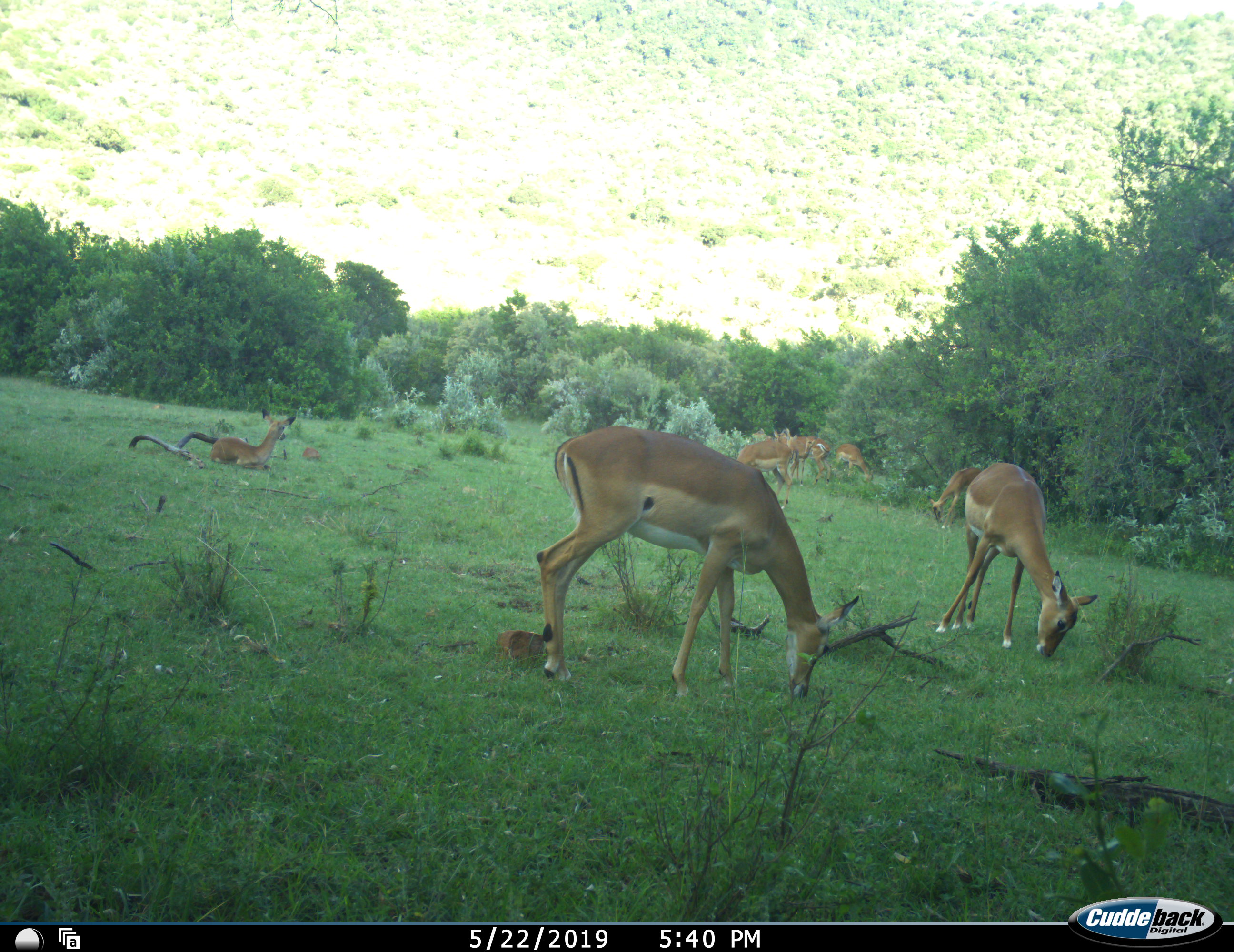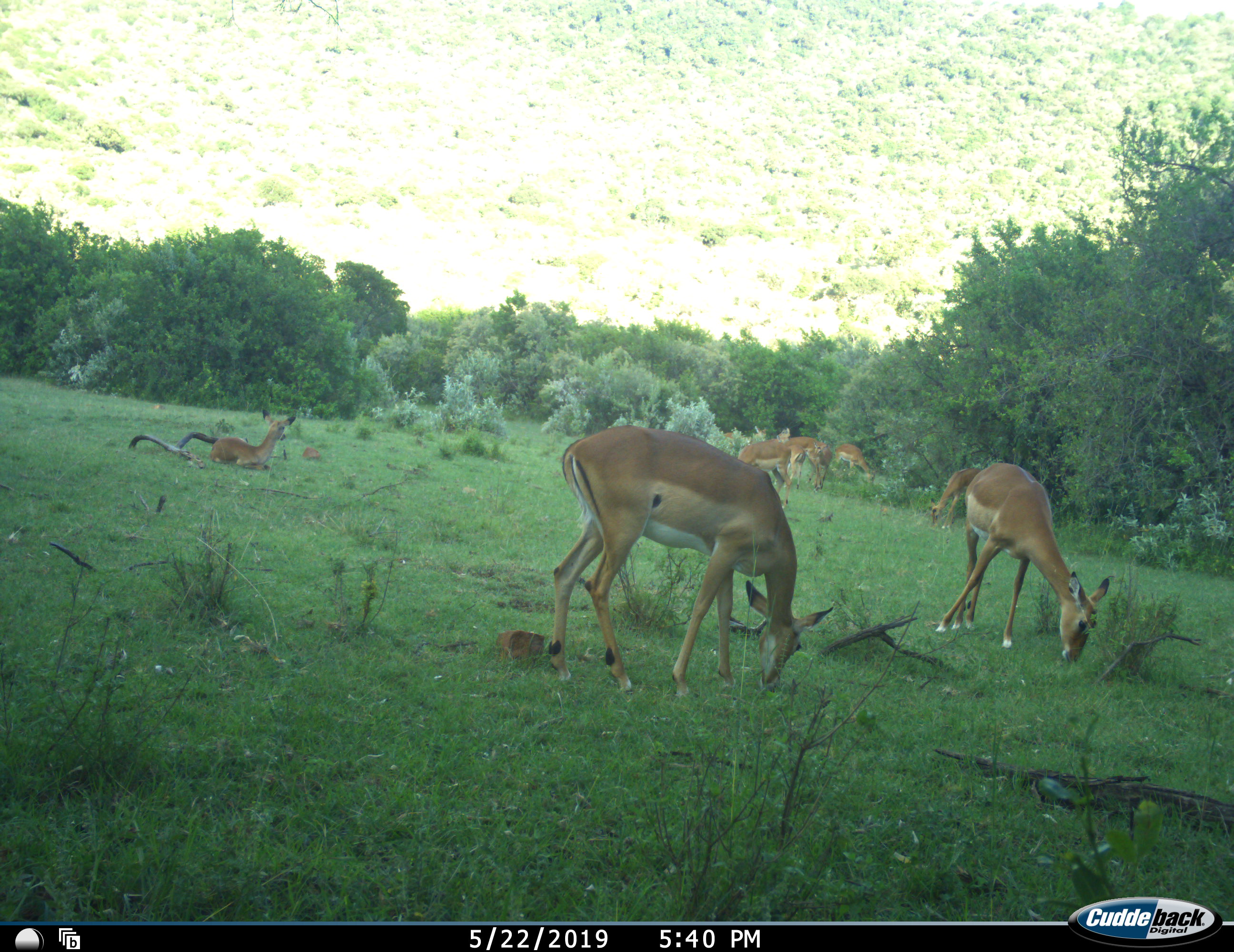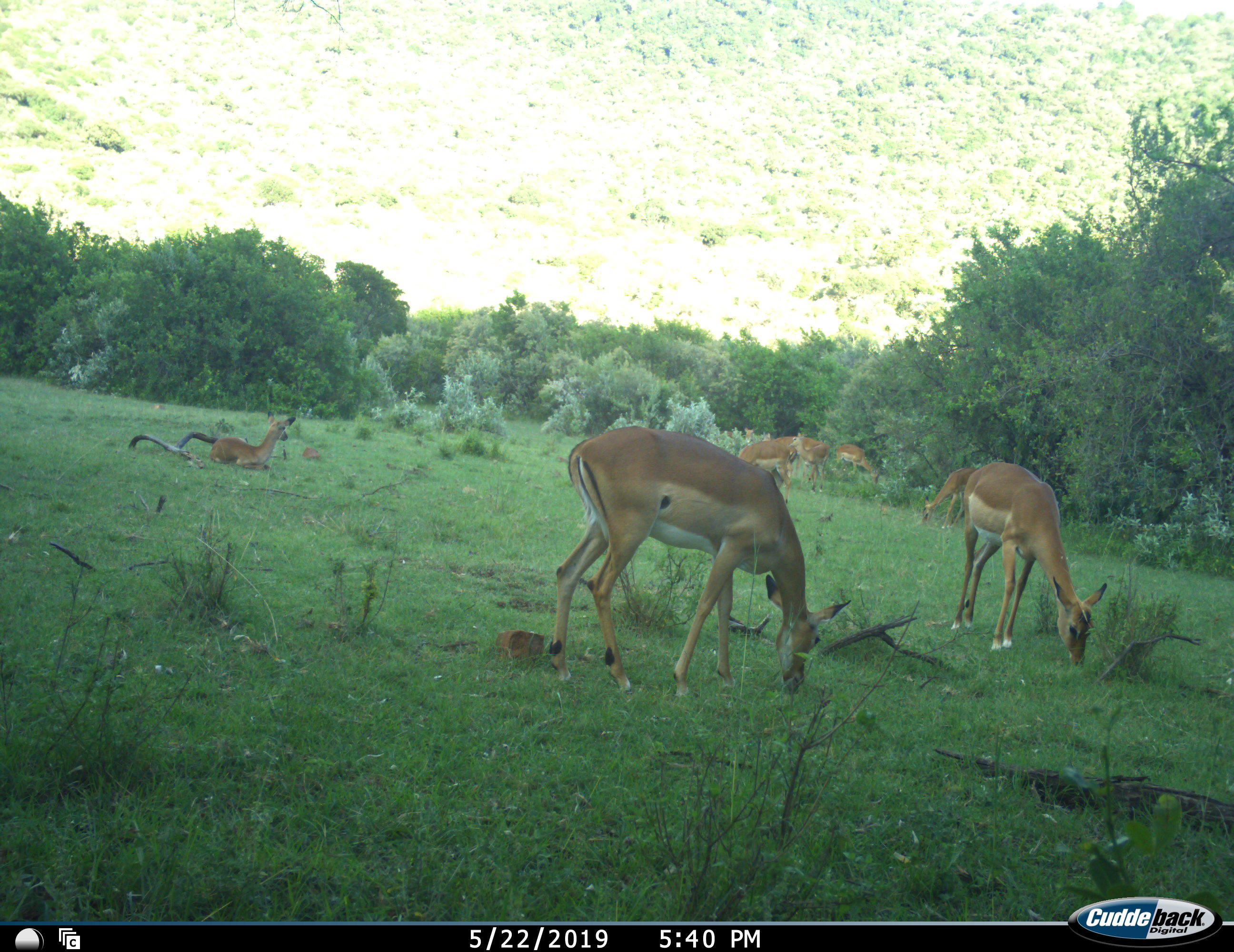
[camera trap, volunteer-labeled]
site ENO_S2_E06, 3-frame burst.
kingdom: Animalia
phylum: Chordata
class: Mammalia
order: Artiodactyla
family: Bovidae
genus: Aepyceros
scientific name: Aepyceros melampus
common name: impala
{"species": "impala (Aepyceros melampus)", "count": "8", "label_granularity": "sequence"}